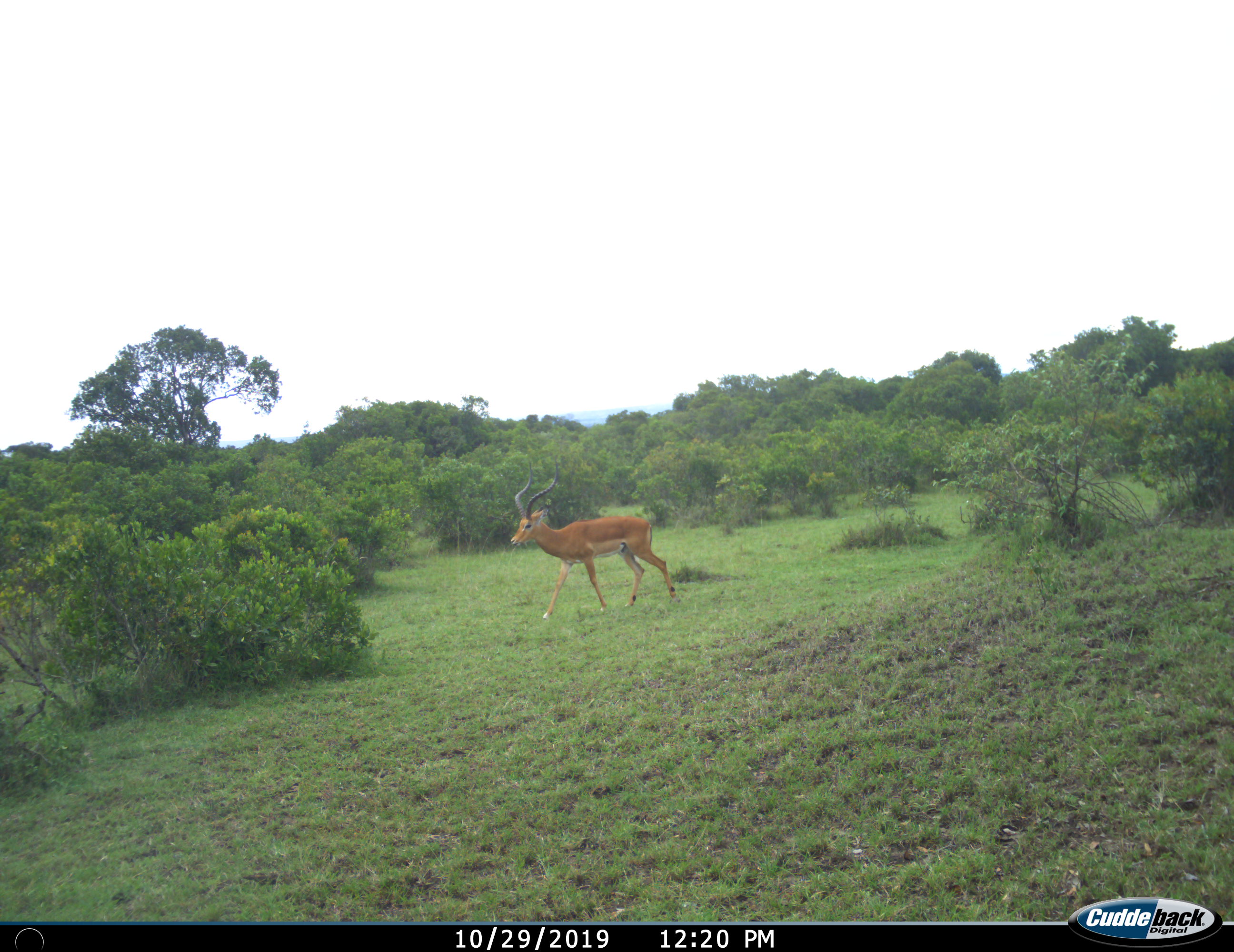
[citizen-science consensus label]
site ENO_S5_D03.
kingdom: Animalia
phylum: Chordata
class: Mammalia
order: Artiodactyla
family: Bovidae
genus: Aepyceros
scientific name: Aepyceros melampus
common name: impala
Impala (Aepyceros melampus), count 1. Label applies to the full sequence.